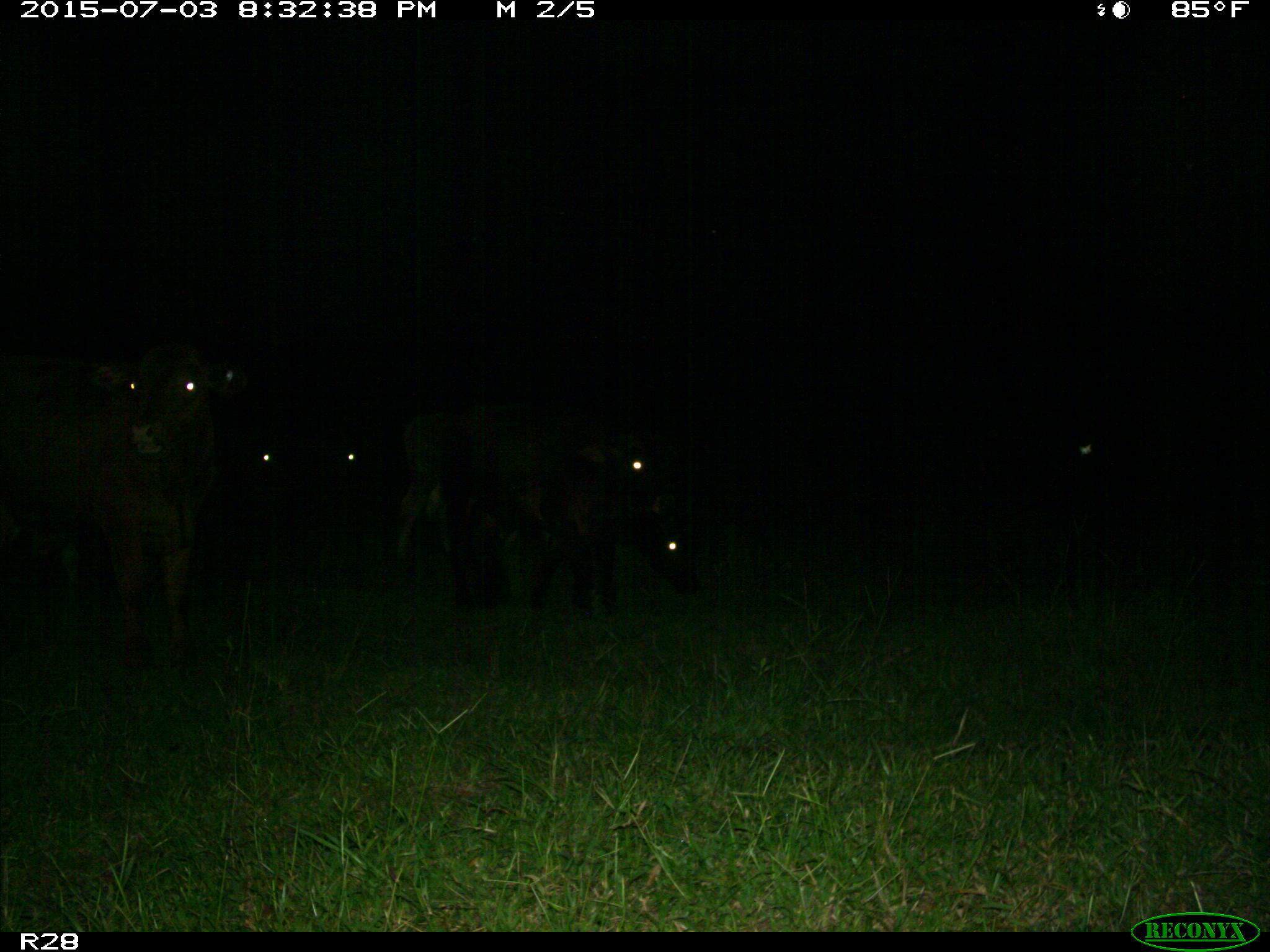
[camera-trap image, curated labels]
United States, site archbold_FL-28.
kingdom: Animalia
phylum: Chordata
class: Mammalia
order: Artiodactyla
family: Bovidae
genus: Bos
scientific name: Bos taurus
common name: domestic cow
Bos taurus (domestic cow).